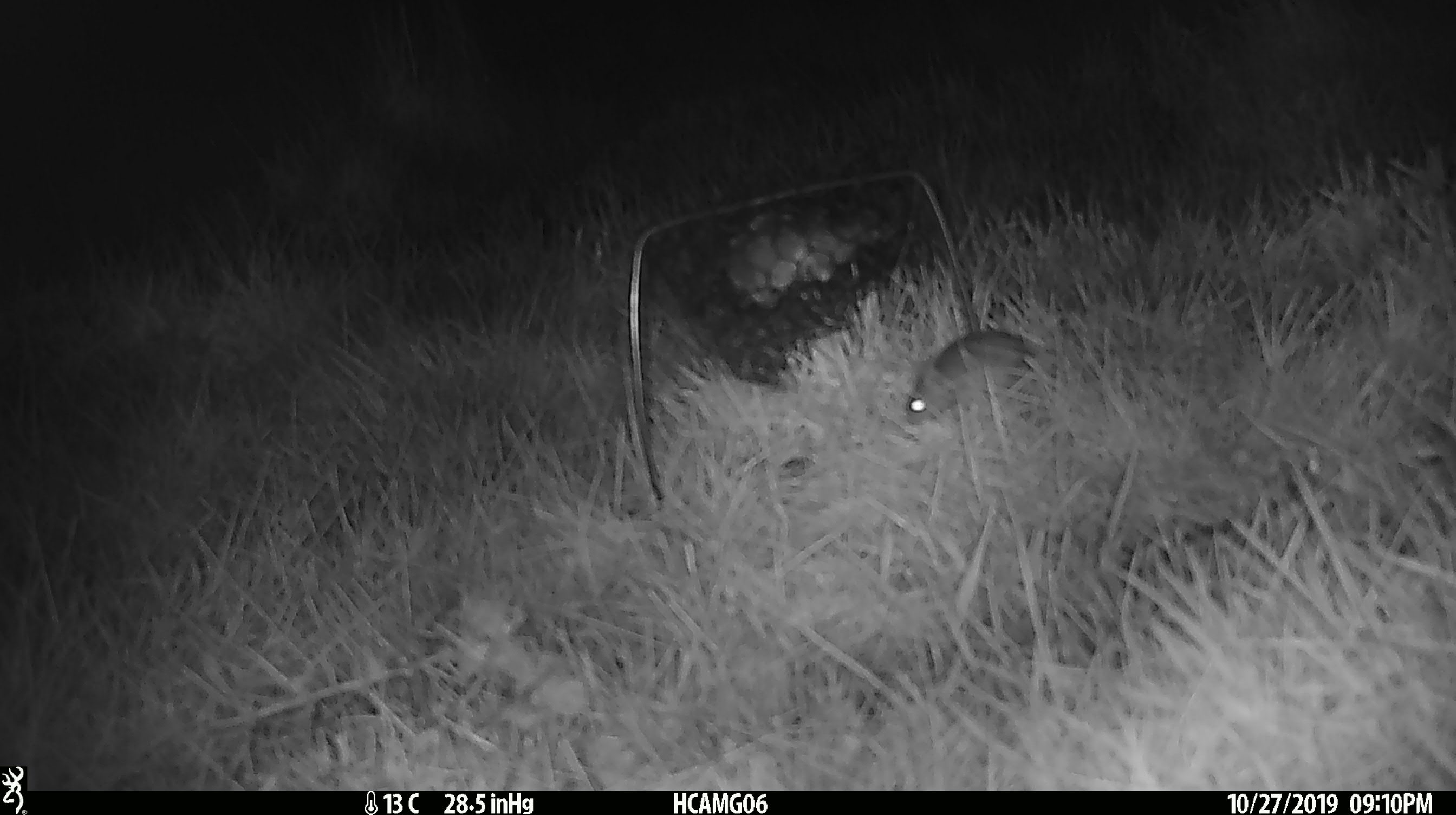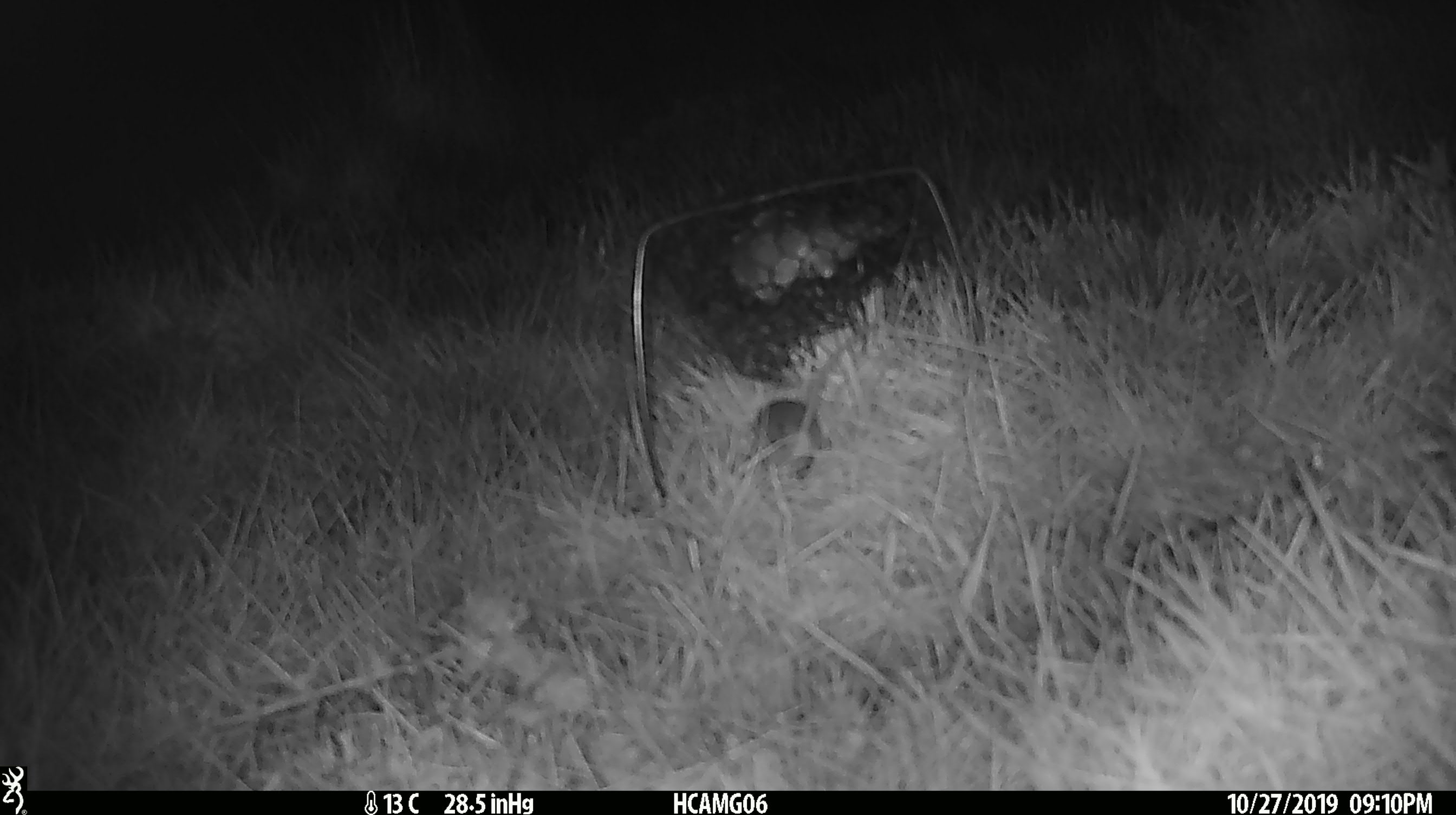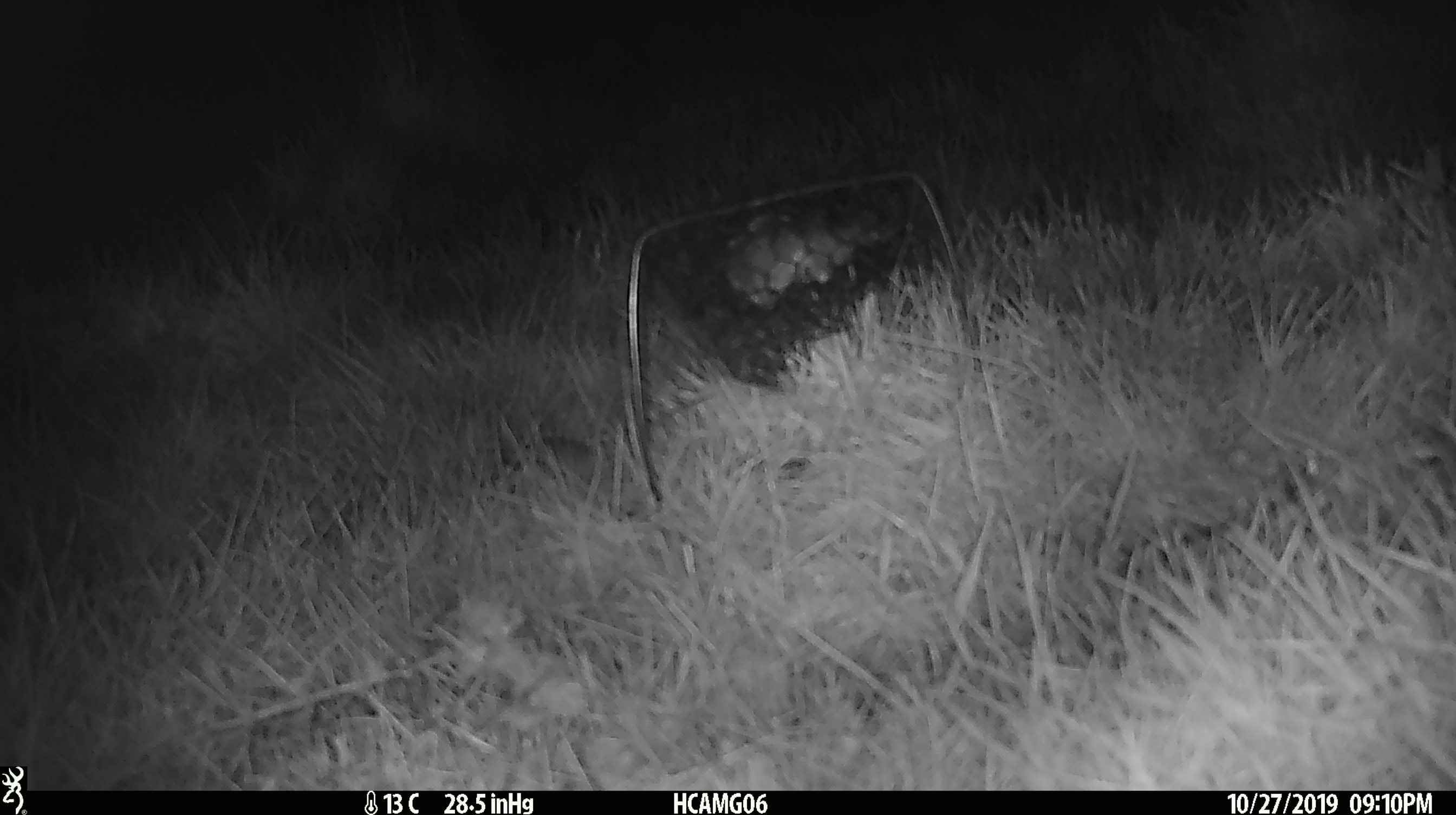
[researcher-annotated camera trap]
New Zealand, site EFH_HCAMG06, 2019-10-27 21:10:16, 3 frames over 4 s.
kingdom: Animalia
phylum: Chordata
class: Mammalia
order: Rodentia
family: Muridae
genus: Mus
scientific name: Mus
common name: mouse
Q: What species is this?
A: Mouse (Mus).